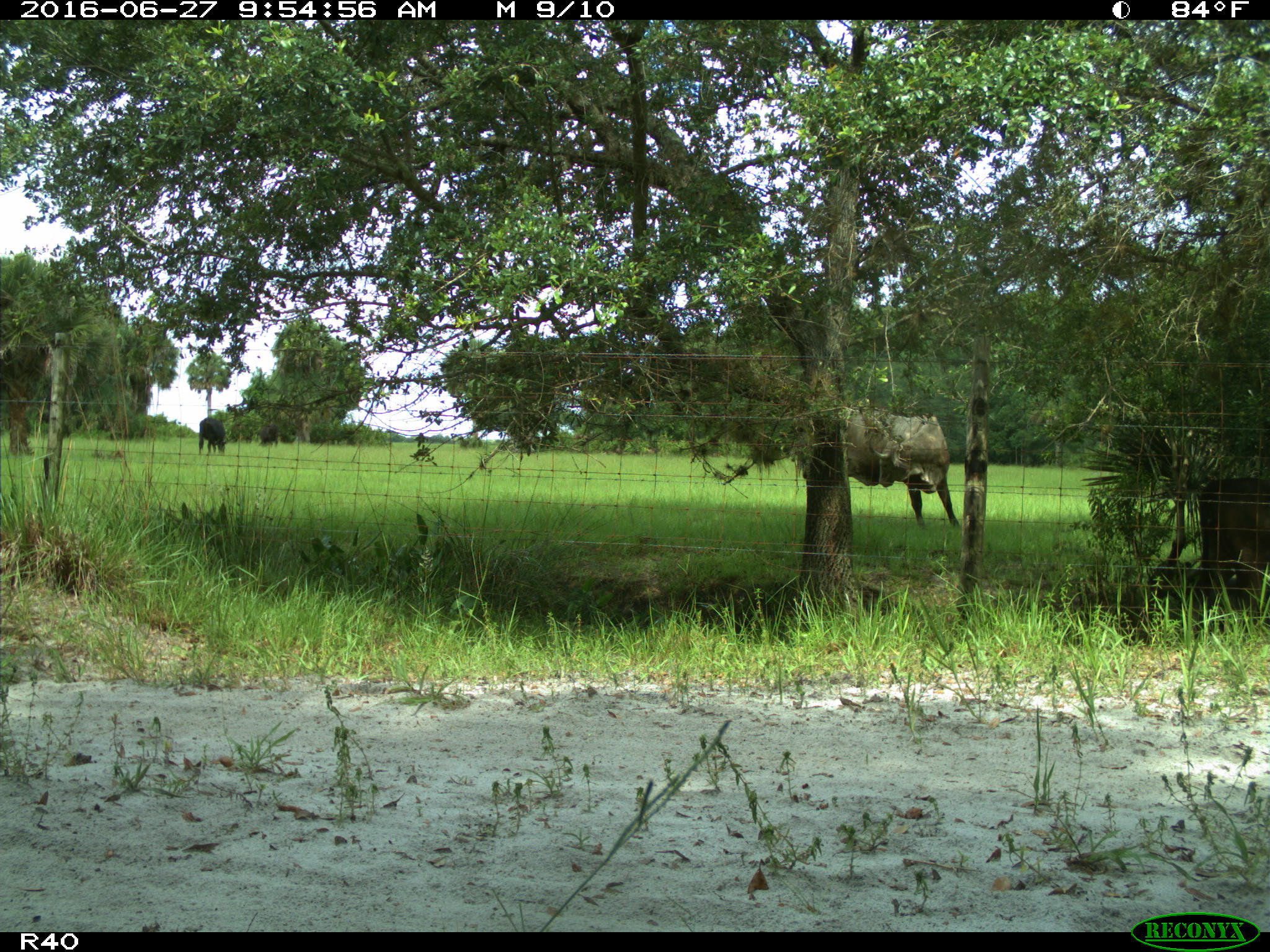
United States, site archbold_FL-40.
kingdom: Animalia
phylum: Chordata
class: Mammalia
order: Artiodactyla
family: Bovidae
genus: Bos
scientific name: Bos taurus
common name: domestic cow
Bos taurus (domestic cow).